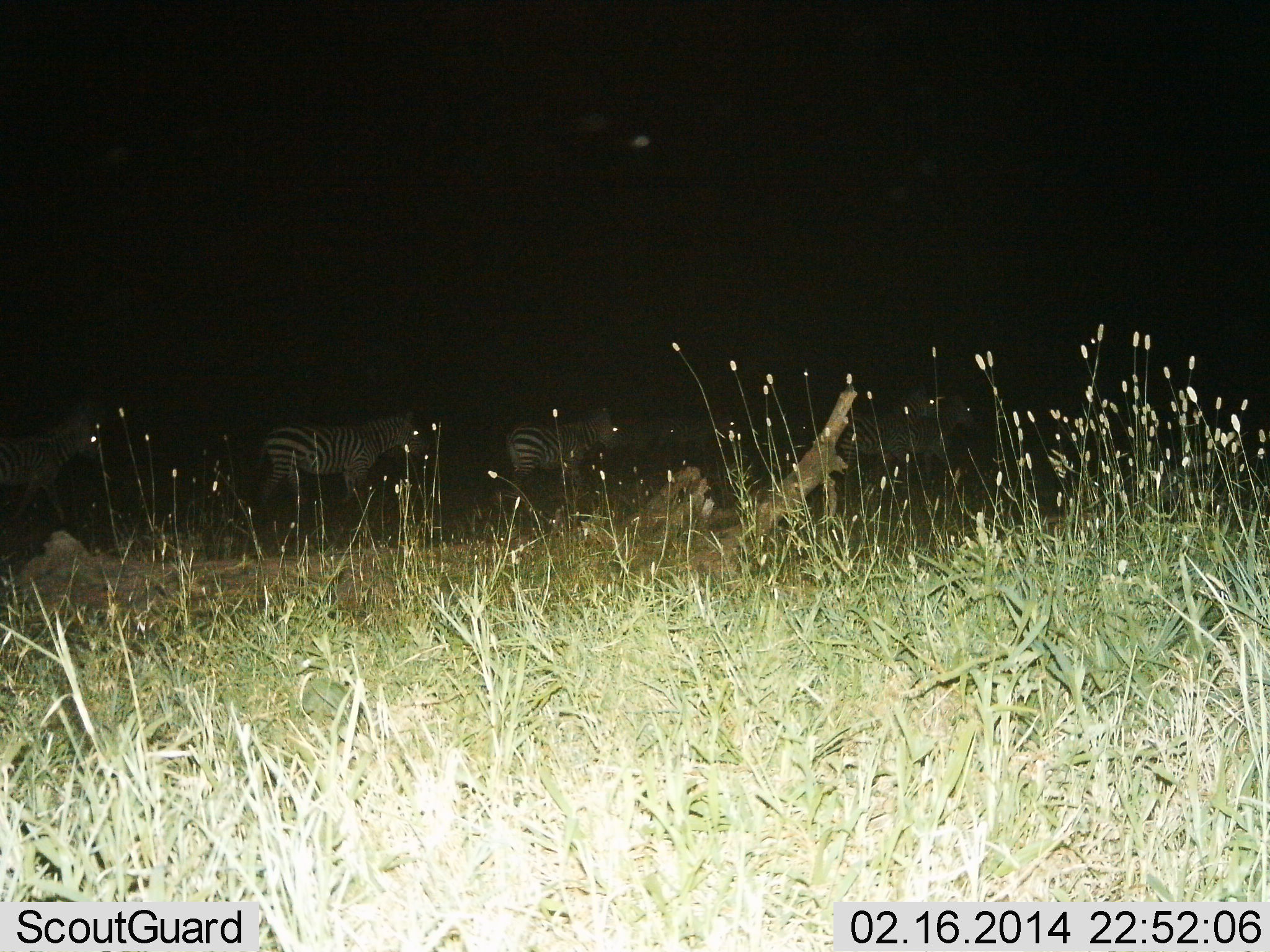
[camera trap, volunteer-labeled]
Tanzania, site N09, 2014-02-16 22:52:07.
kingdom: Animalia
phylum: Chordata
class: Mammalia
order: Perissodactyla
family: Equidae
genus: Equus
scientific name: Equus quagga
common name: plains zebra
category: zebra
Zebra (plains zebra) (Equus quagga), count 6. Behavior (volunteer vote fractions): standing 30%, resting 0%, moving 70%, interacting 0%. Young present (vote fraction): 0%. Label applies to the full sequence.